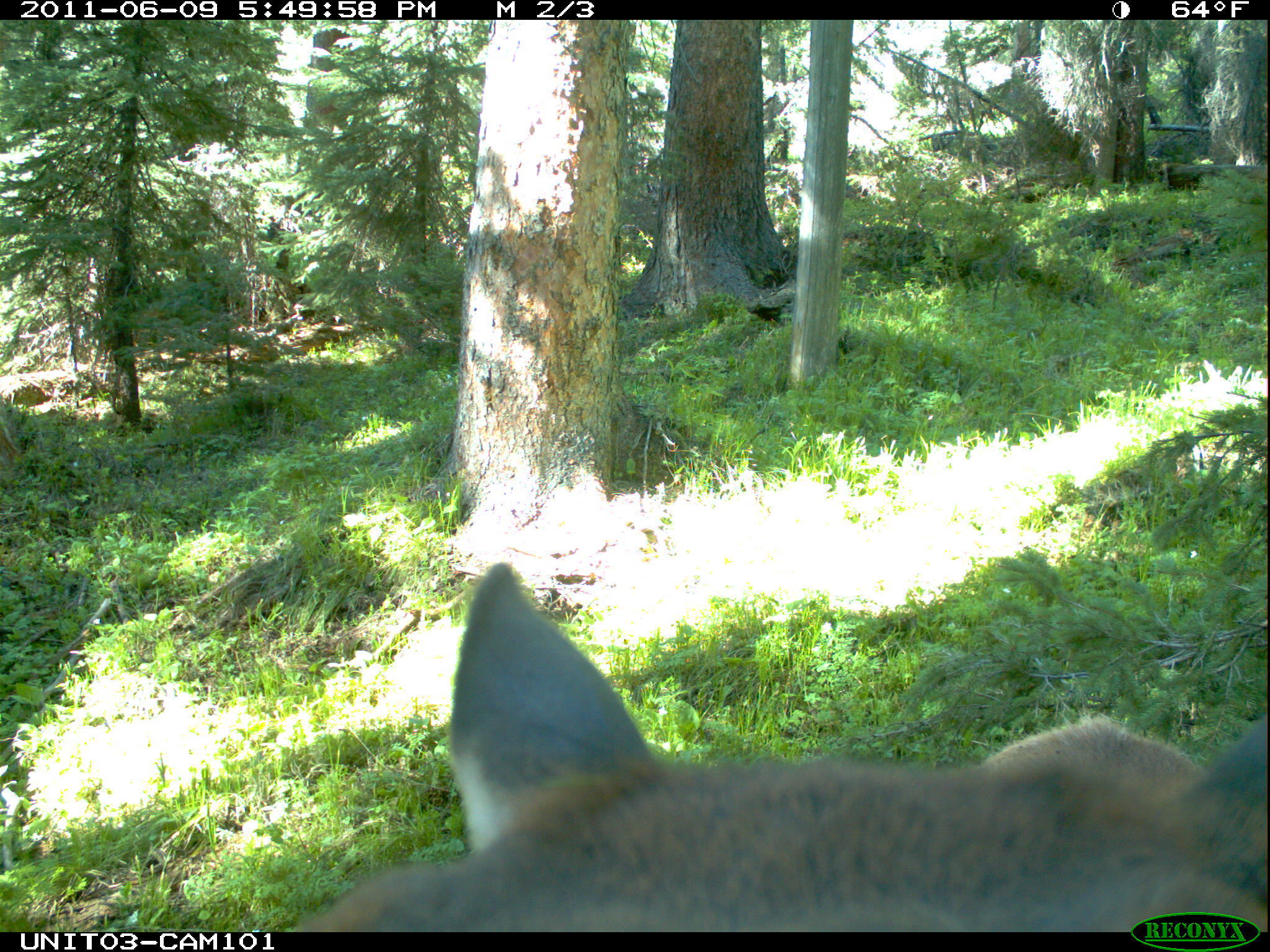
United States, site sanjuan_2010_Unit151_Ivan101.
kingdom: Animalia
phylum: Chordata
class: Mammalia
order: Artiodactyla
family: Cervidae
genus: Cervus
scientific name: Cervus elaphus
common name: red deer